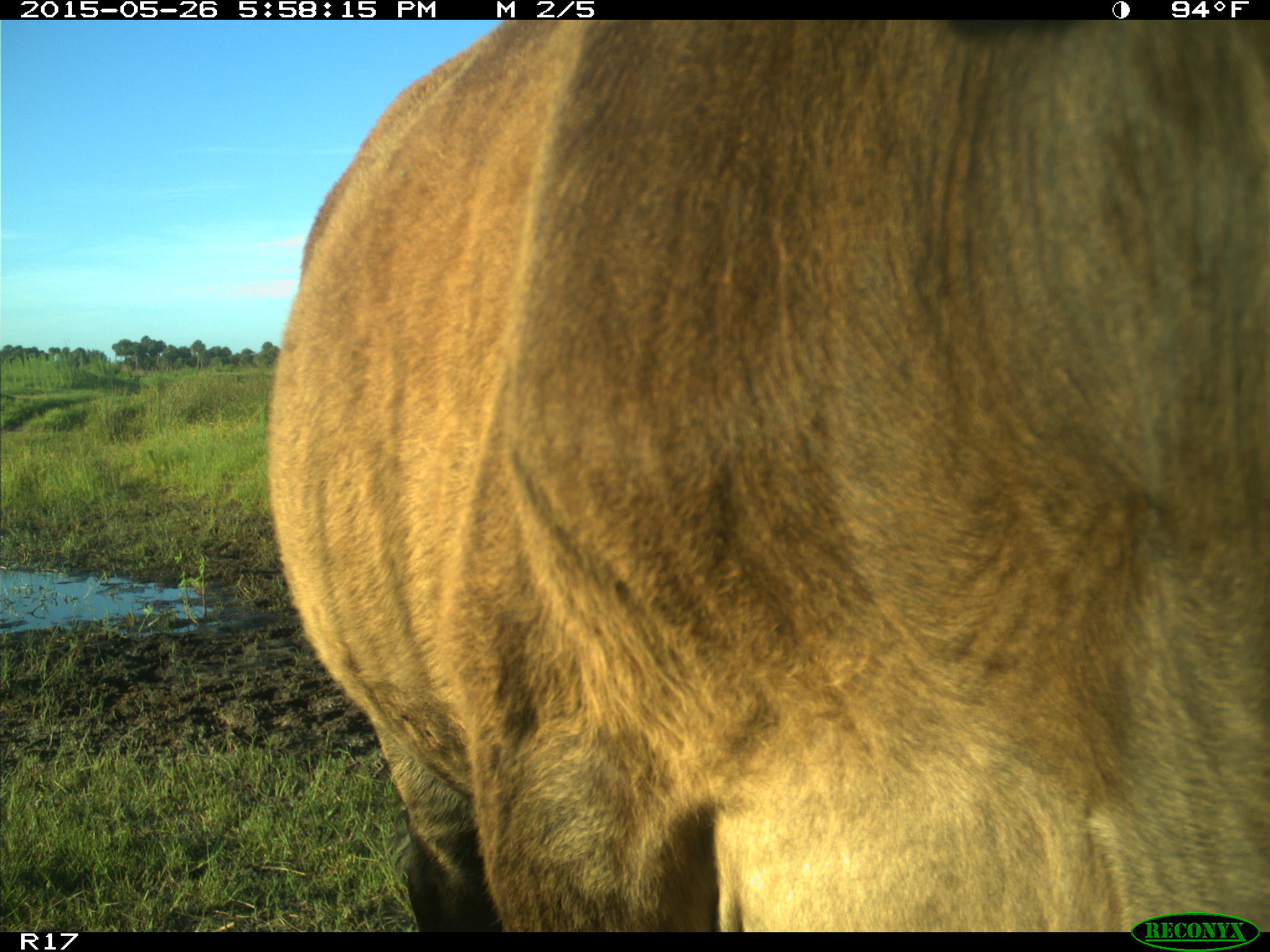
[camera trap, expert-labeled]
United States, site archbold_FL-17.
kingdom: Animalia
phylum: Chordata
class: Mammalia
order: Artiodactyla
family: Bovidae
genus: Bos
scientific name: Bos taurus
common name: domestic cow